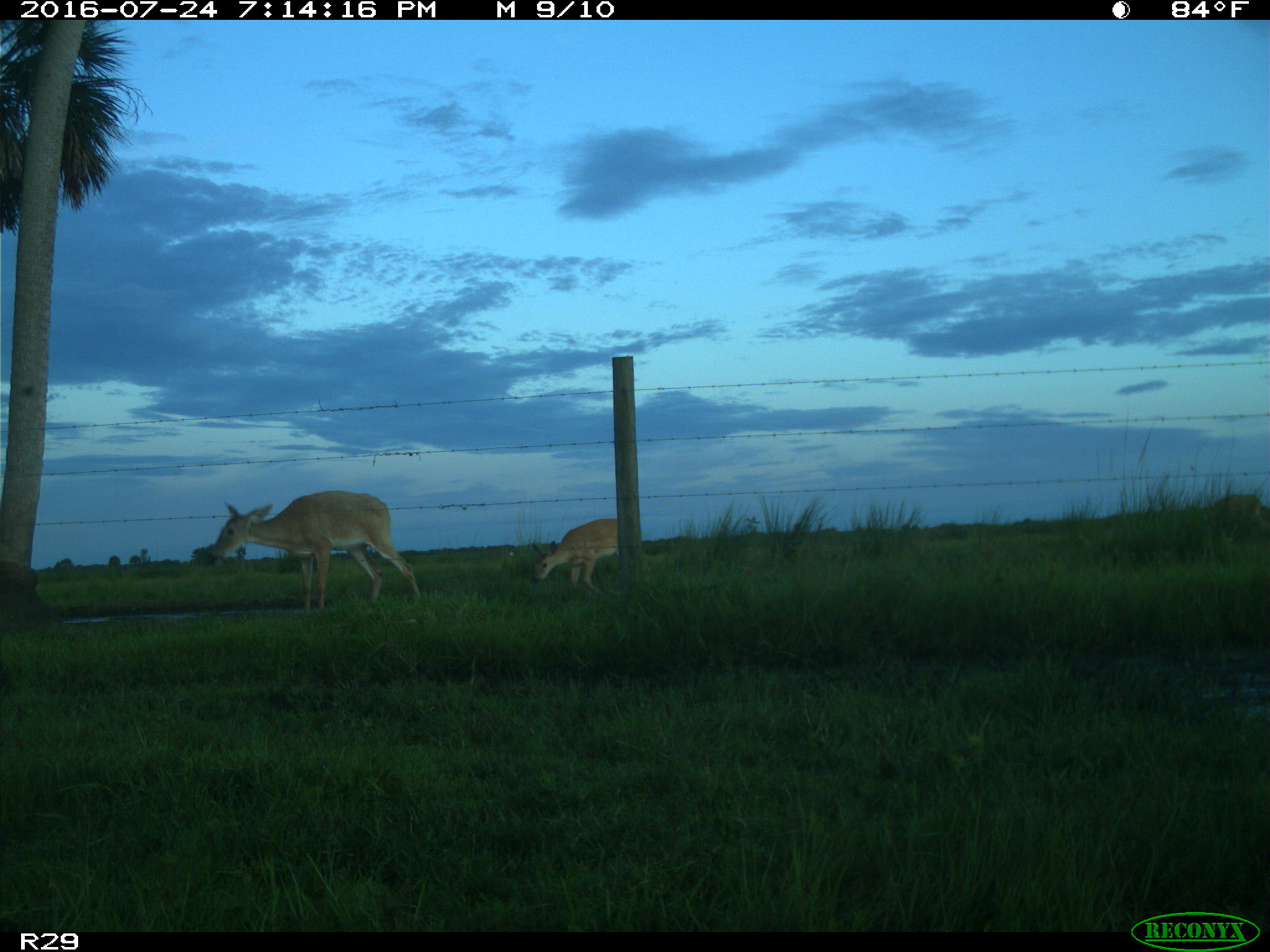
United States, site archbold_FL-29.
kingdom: Animalia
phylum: Chordata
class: Mammalia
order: Artiodactyla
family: Cervidae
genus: Odocoileus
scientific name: Odocoileus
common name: deer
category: unidentified deer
Unidentified deer (deer) (Odocoileus).